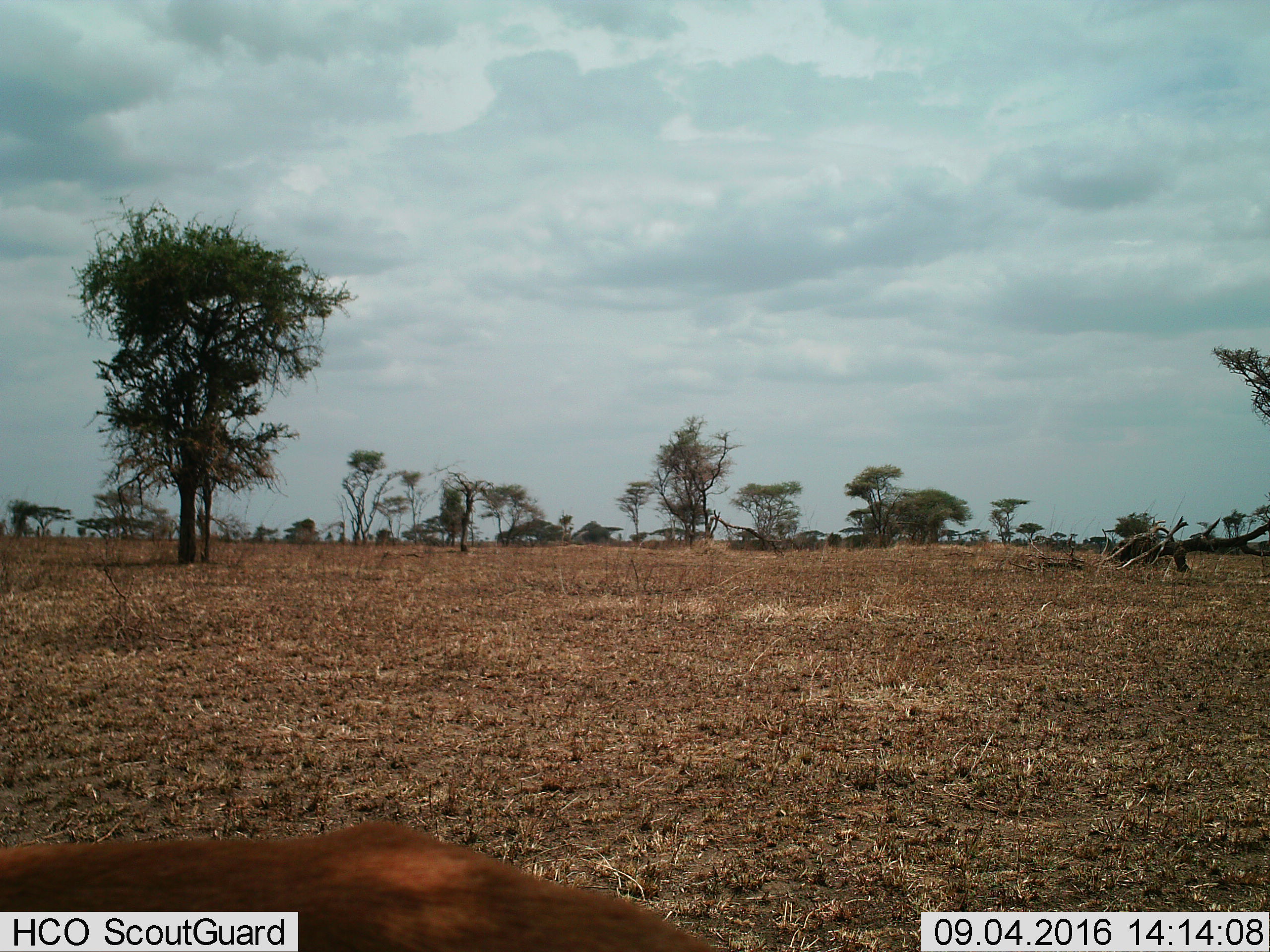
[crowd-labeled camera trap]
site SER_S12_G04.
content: unidentified animal